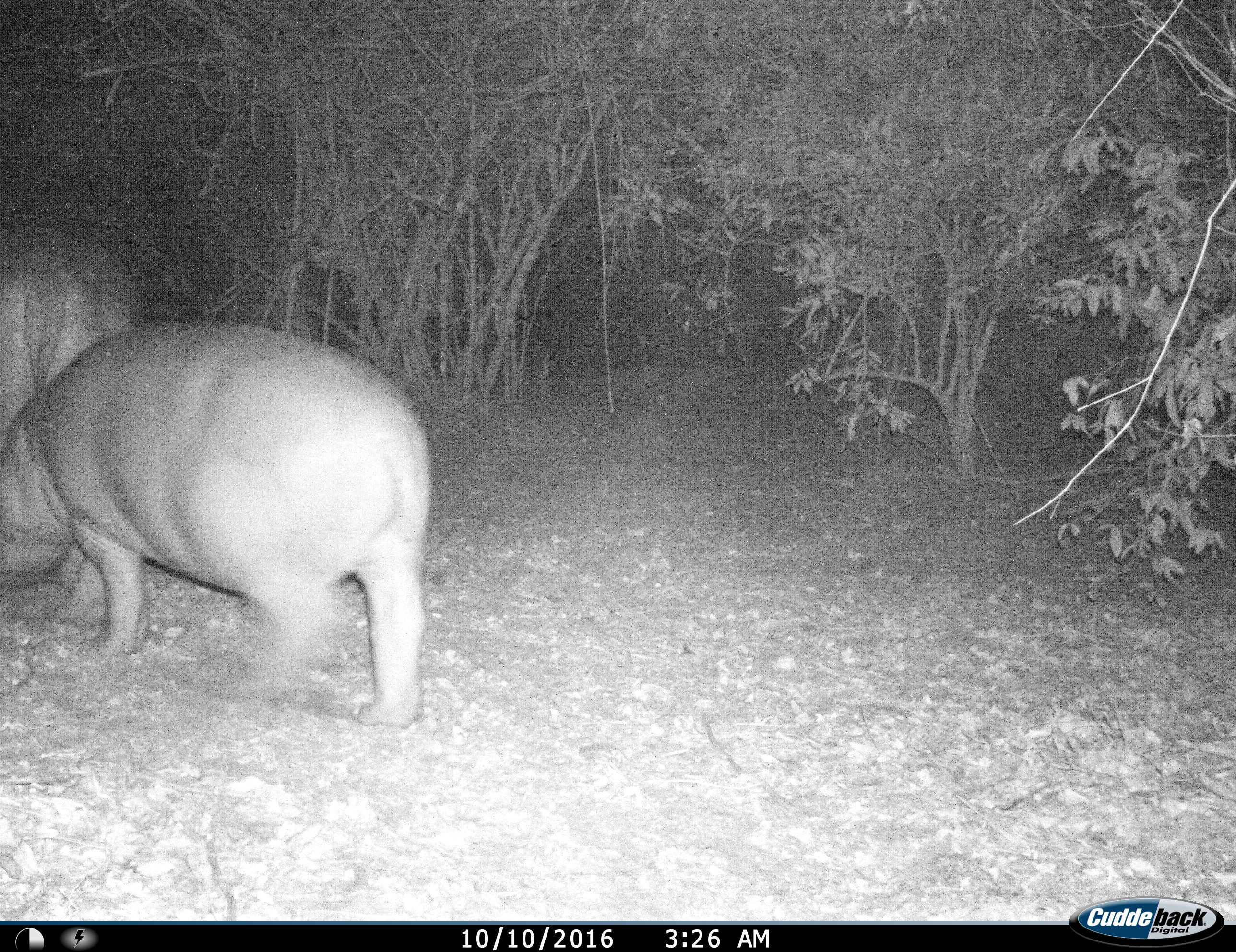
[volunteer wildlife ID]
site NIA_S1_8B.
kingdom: Animalia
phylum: Chordata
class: Mammalia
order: Artiodactyla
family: Hippopotamidae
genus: Hippopotamus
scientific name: Hippopotamus amphibius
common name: hippopotamus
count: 2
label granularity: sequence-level